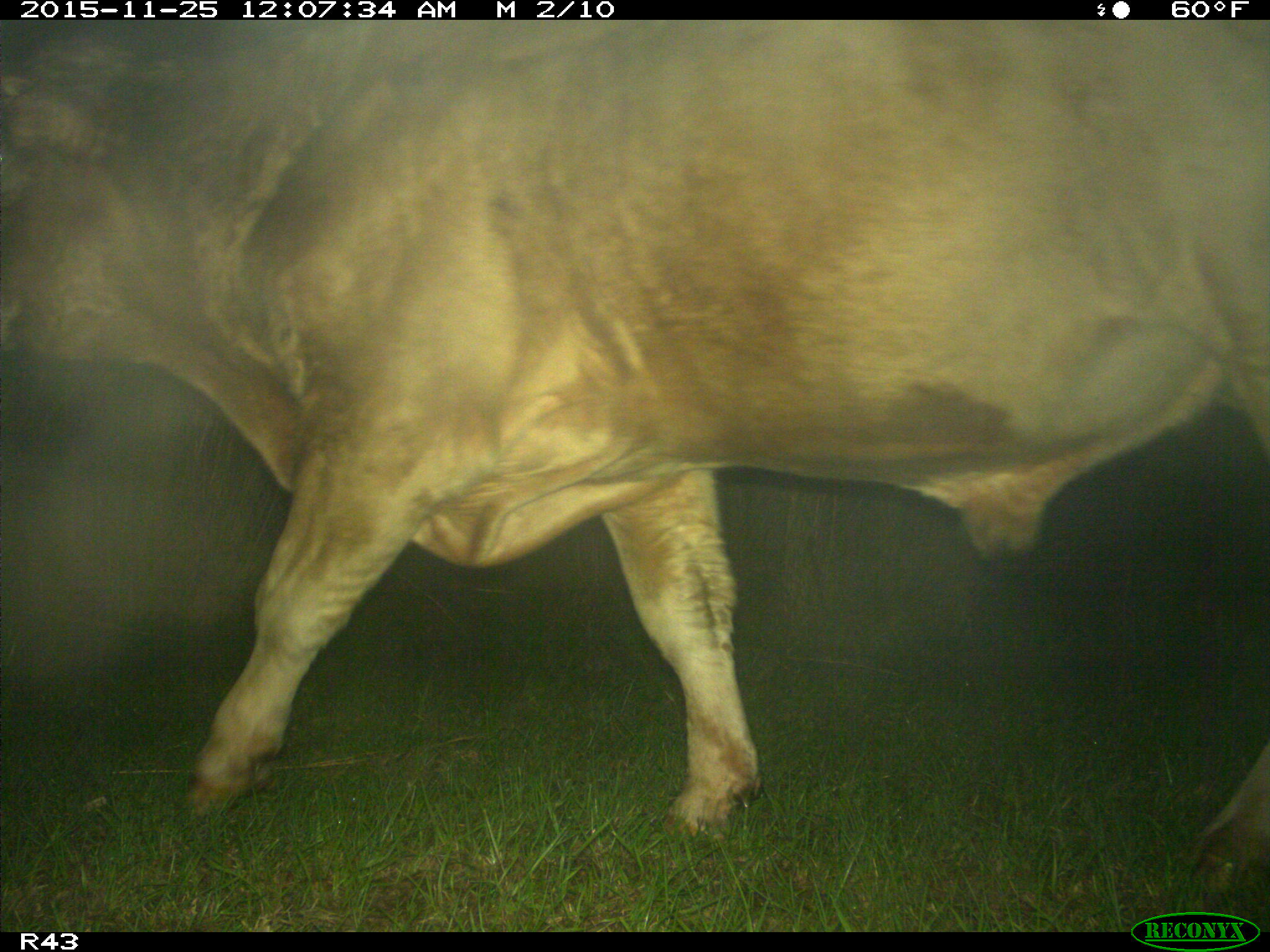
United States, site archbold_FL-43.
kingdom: Animalia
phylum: Chordata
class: Mammalia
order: Artiodactyla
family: Bovidae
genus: Bos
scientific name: Bos taurus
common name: domestic cow